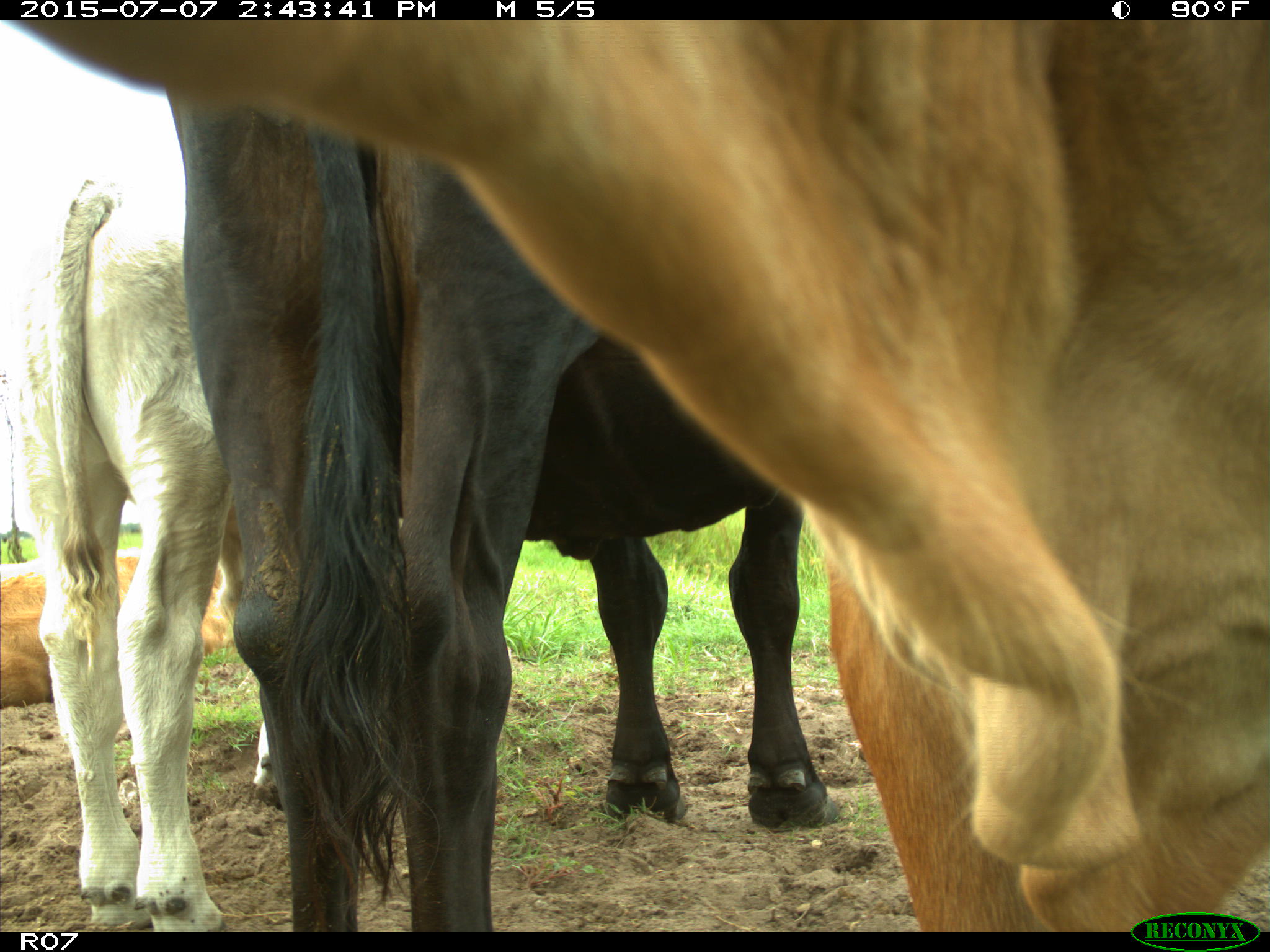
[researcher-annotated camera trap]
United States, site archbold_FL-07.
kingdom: Animalia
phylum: Chordata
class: Mammalia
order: Artiodactyla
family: Bovidae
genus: Bos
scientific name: Bos taurus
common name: domestic cow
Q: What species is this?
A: Bos taurus (domestic cow).